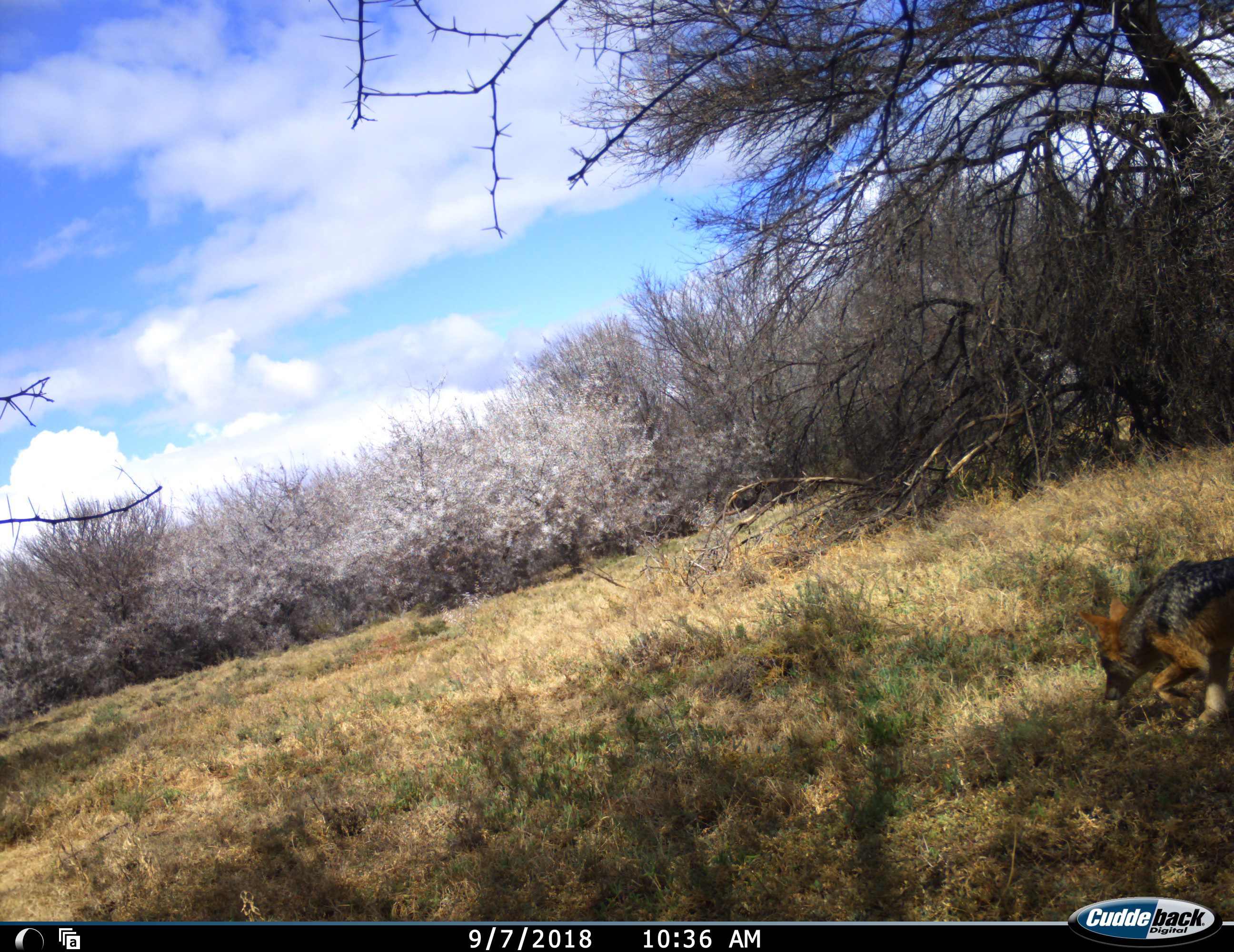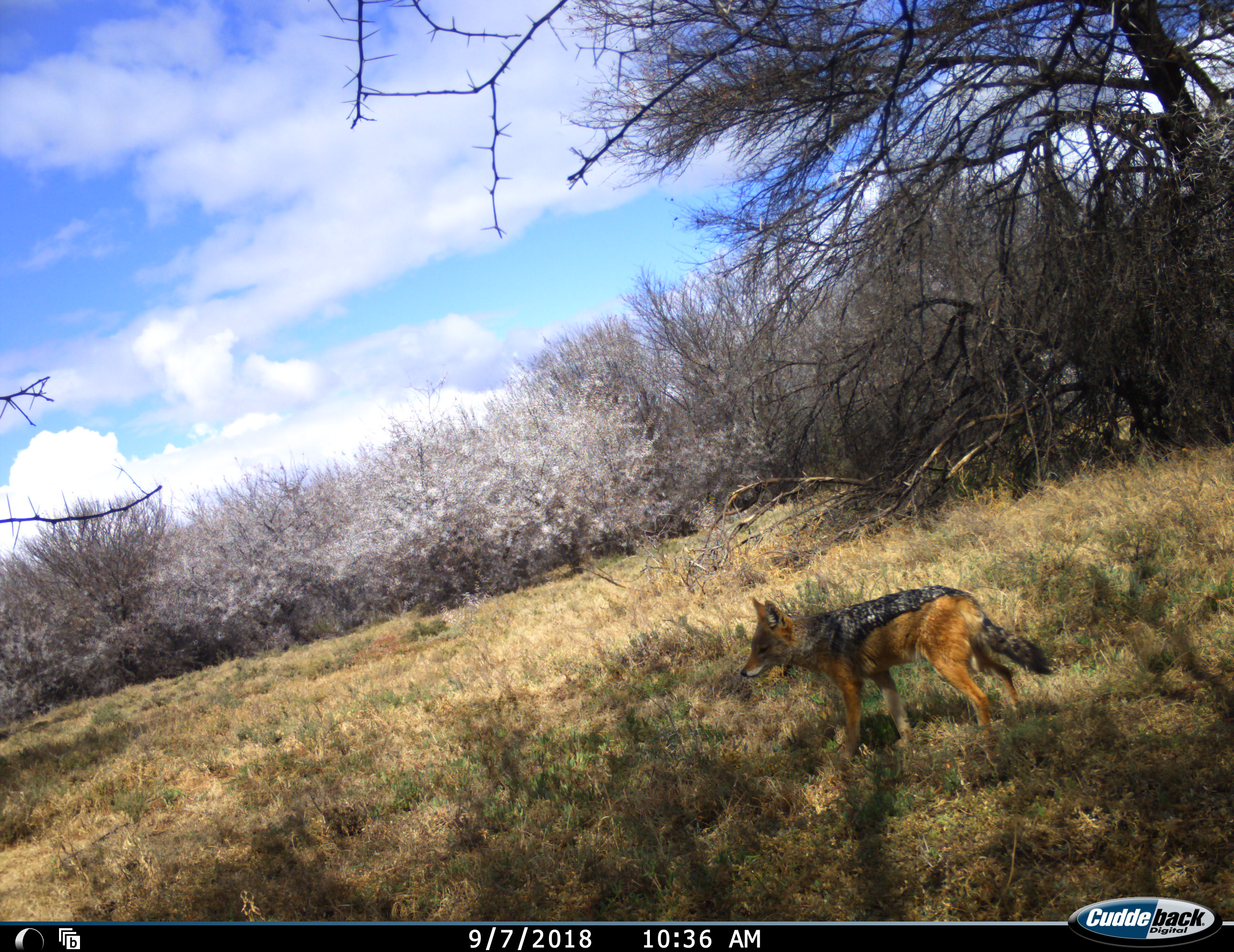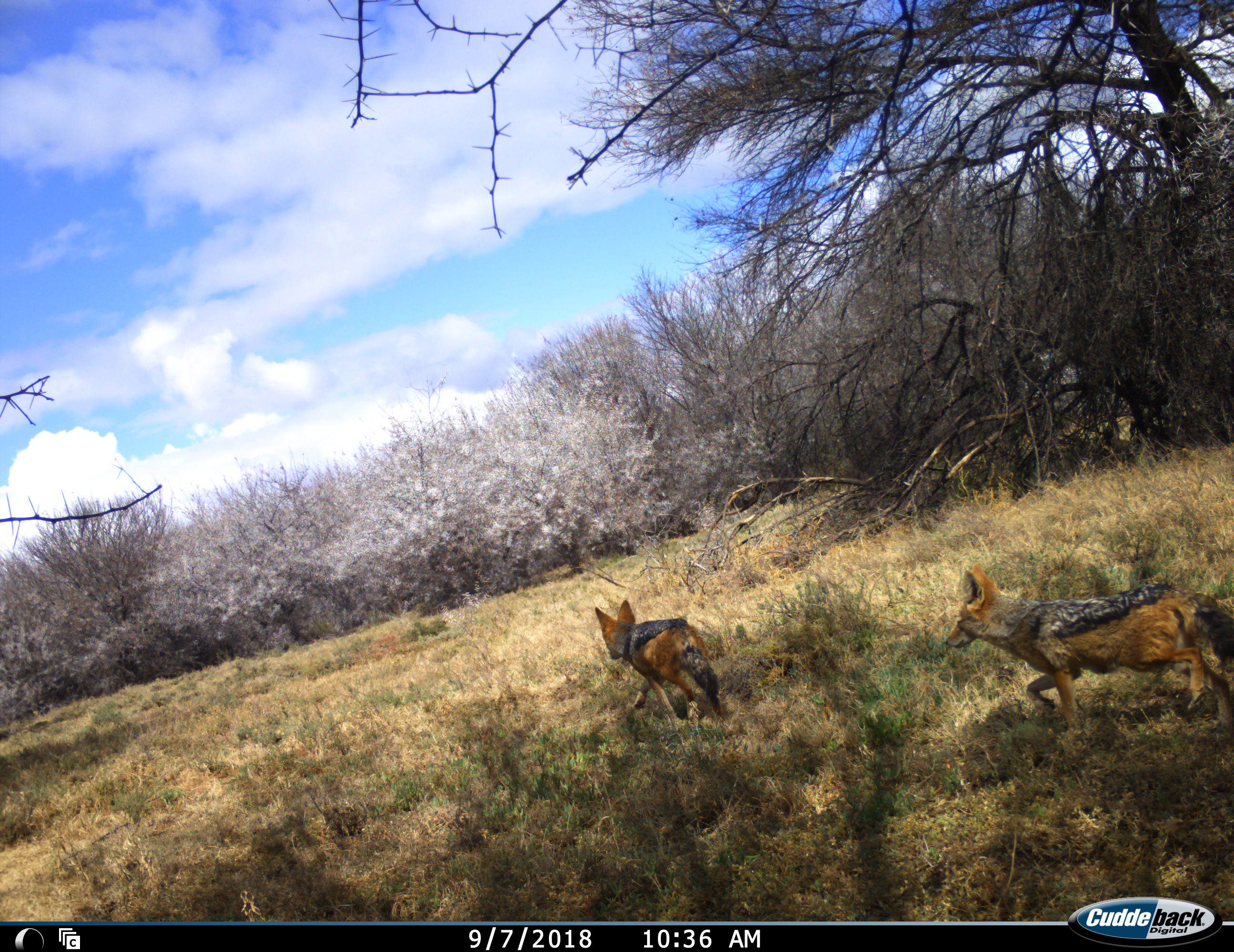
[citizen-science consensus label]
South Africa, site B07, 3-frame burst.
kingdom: Animalia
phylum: Chordata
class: Mammalia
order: Carnivora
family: Canidae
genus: Lupulella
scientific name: Lupulella mesomelas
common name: black-backed jackal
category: jackalblackbacked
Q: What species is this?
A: Jackalblackbacked (black-backed jackal) (Lupulella mesomelas).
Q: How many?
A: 2.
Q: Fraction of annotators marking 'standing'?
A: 0%.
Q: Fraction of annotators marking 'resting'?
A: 0%.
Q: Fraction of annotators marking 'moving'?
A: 90%.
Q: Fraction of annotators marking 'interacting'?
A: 0%.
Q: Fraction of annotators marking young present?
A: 0%.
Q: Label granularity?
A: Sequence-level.